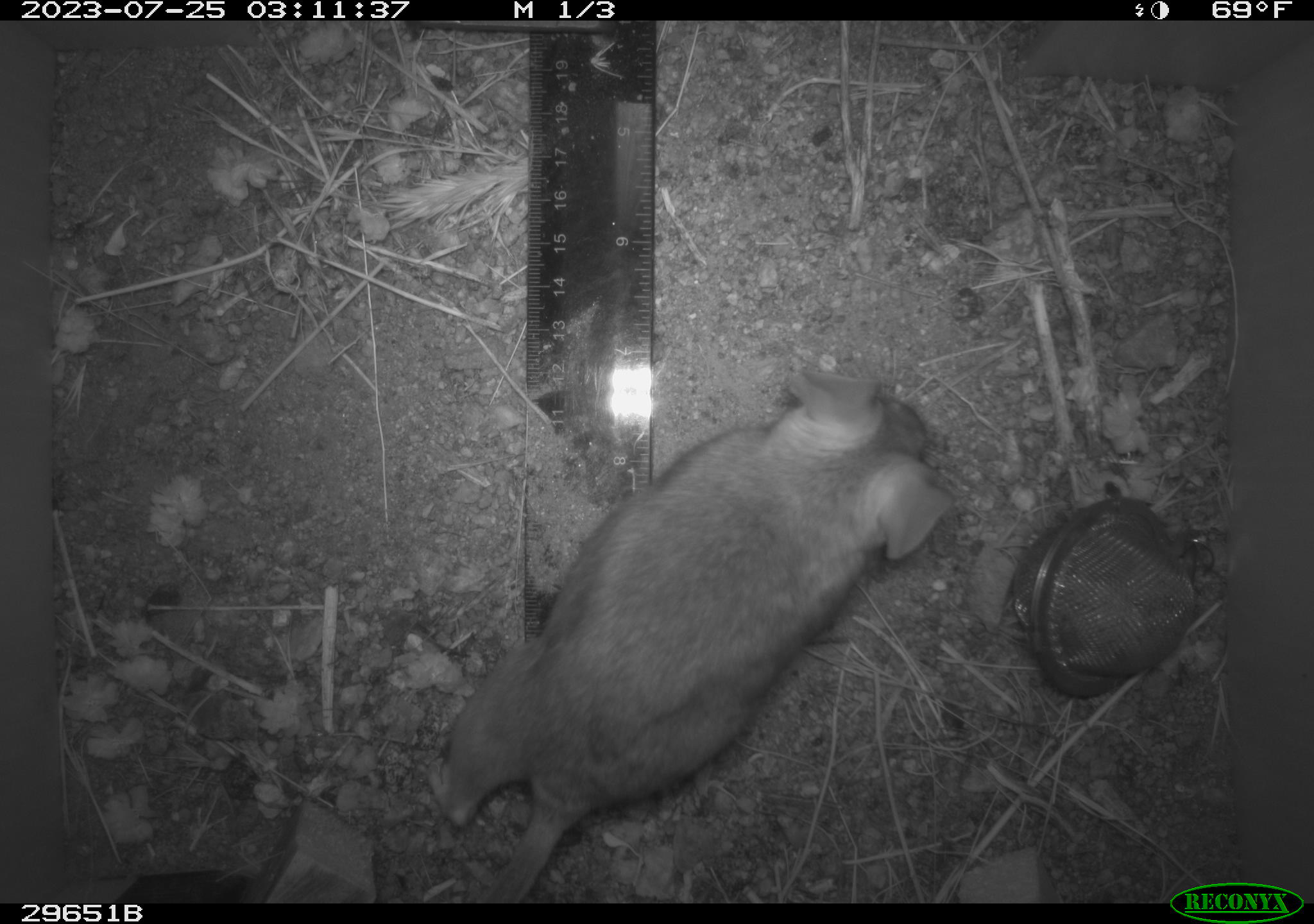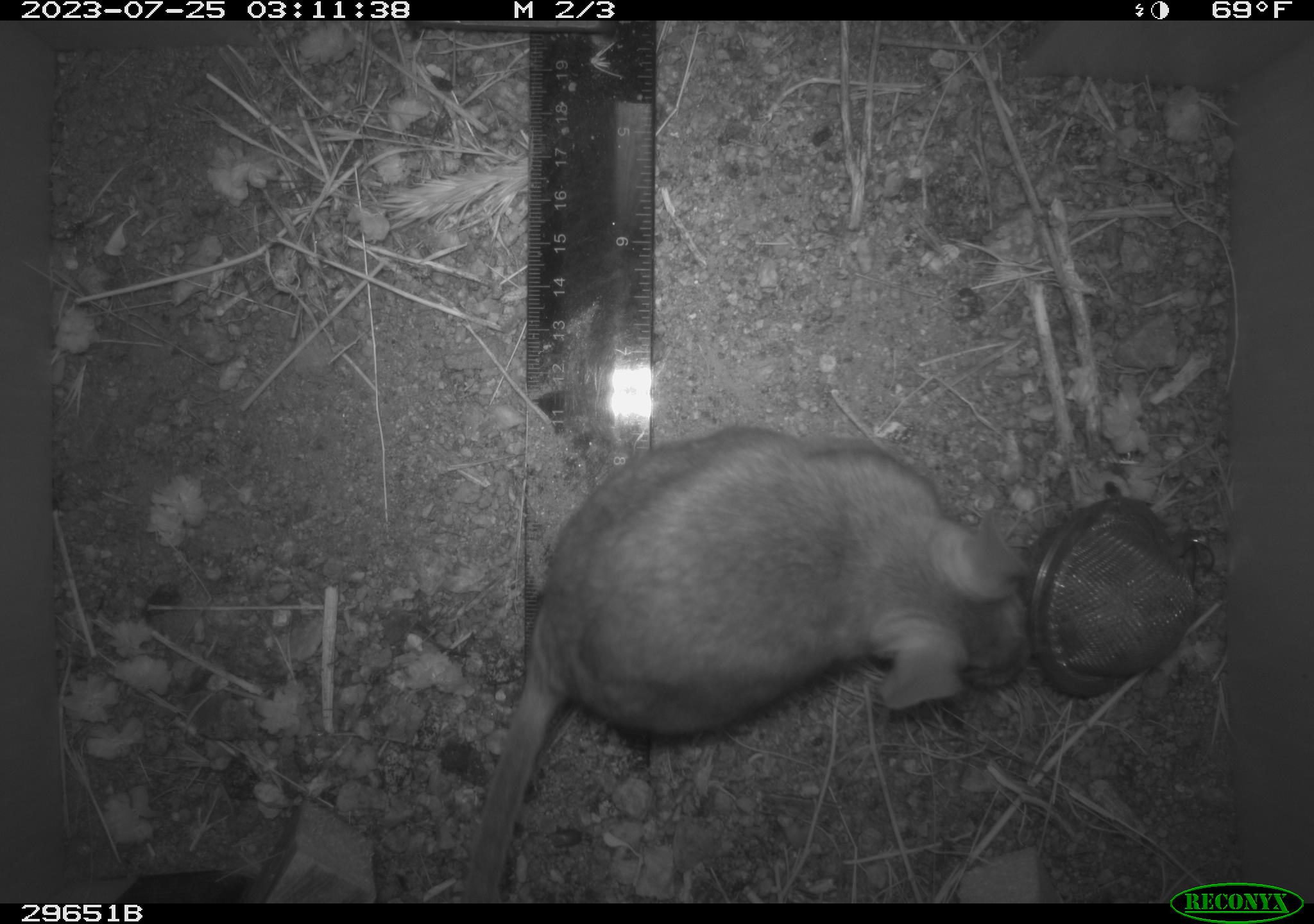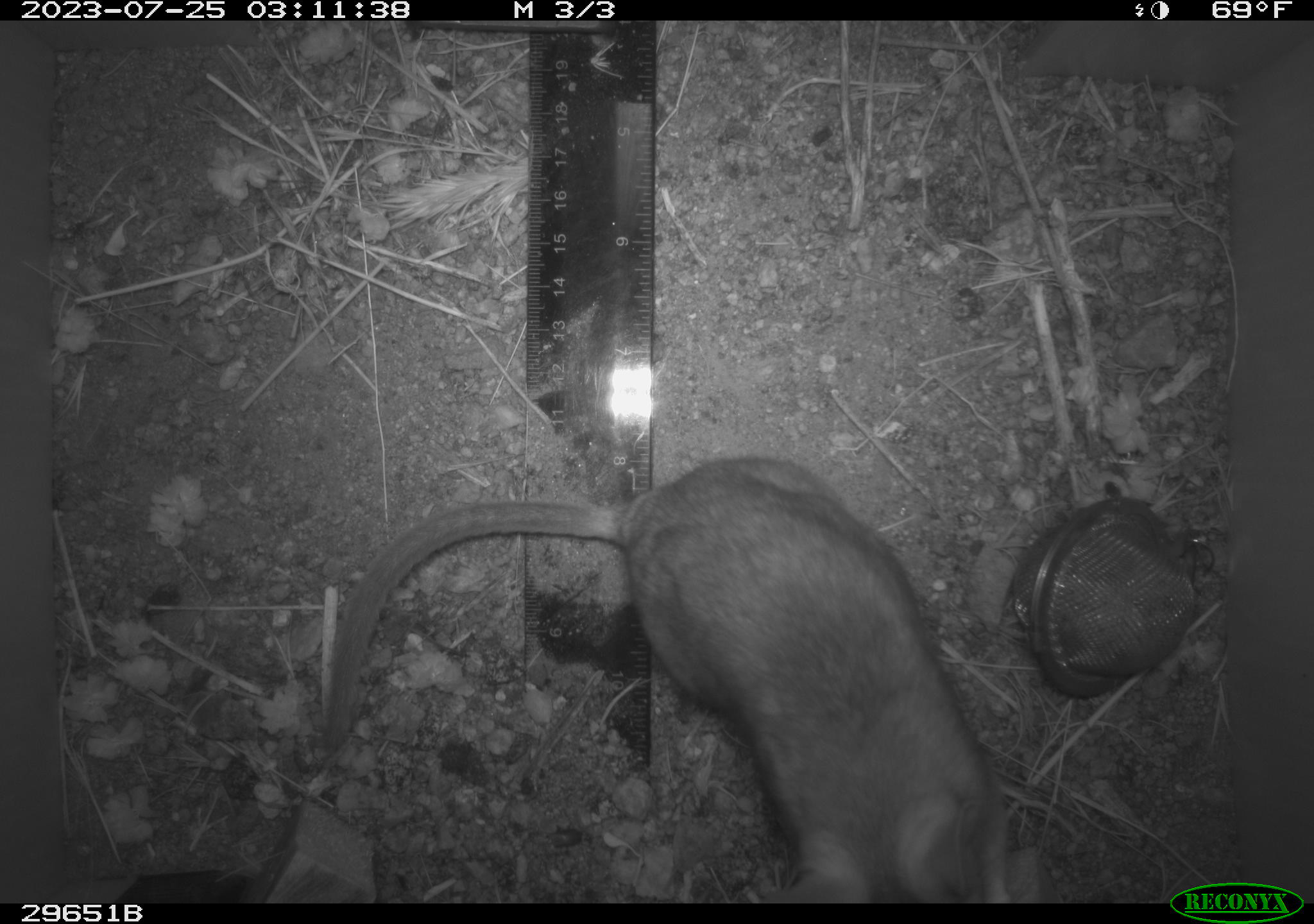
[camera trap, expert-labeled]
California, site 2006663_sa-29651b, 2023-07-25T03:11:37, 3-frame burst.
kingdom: Animalia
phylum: Chordata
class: Mammalia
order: Rodentia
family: Cricetidae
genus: Neotoma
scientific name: Neotoma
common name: pack rat or woodrat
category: neotoma species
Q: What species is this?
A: Neotoma species (pack rat or woodrat) (Neotoma).